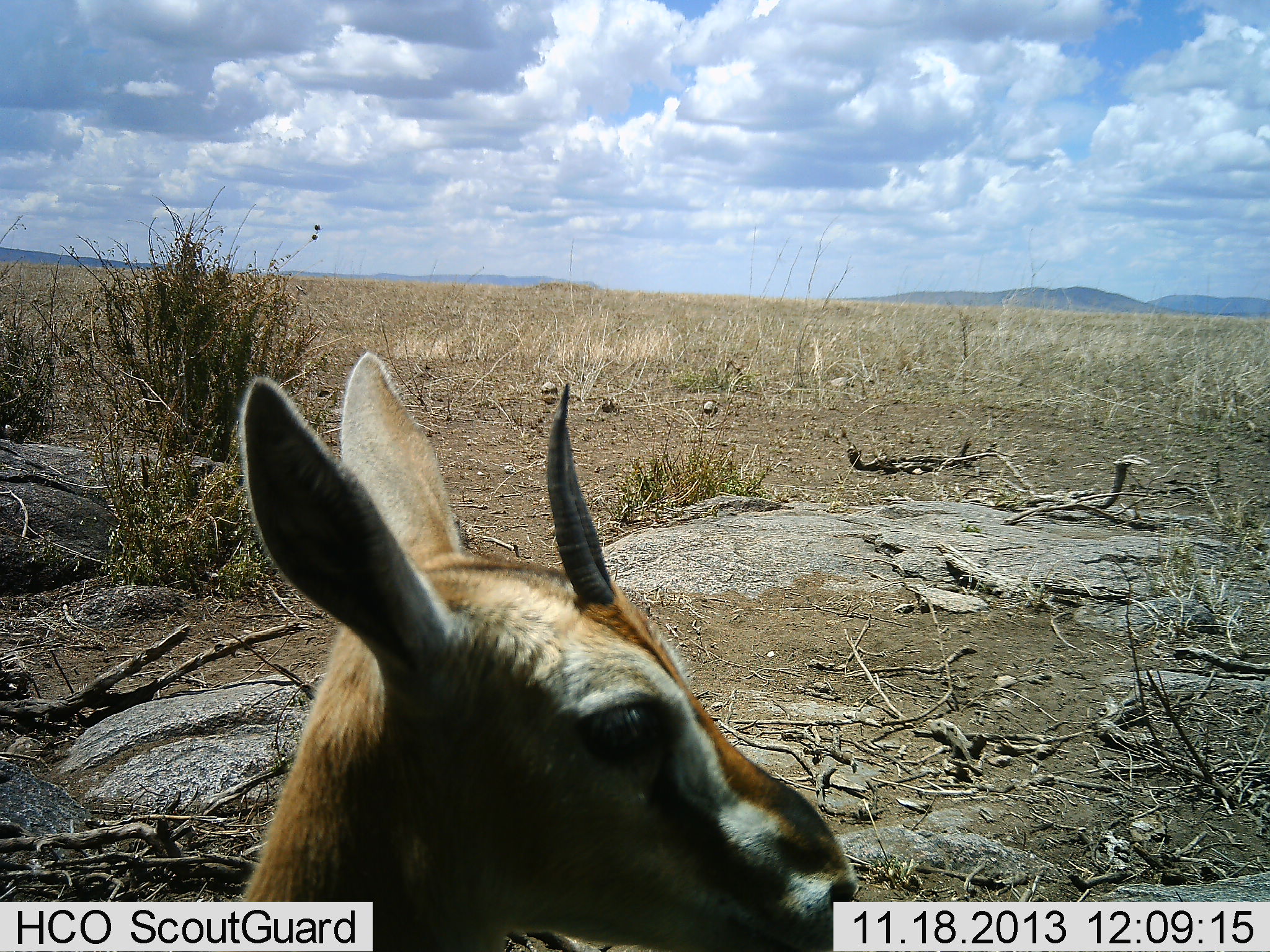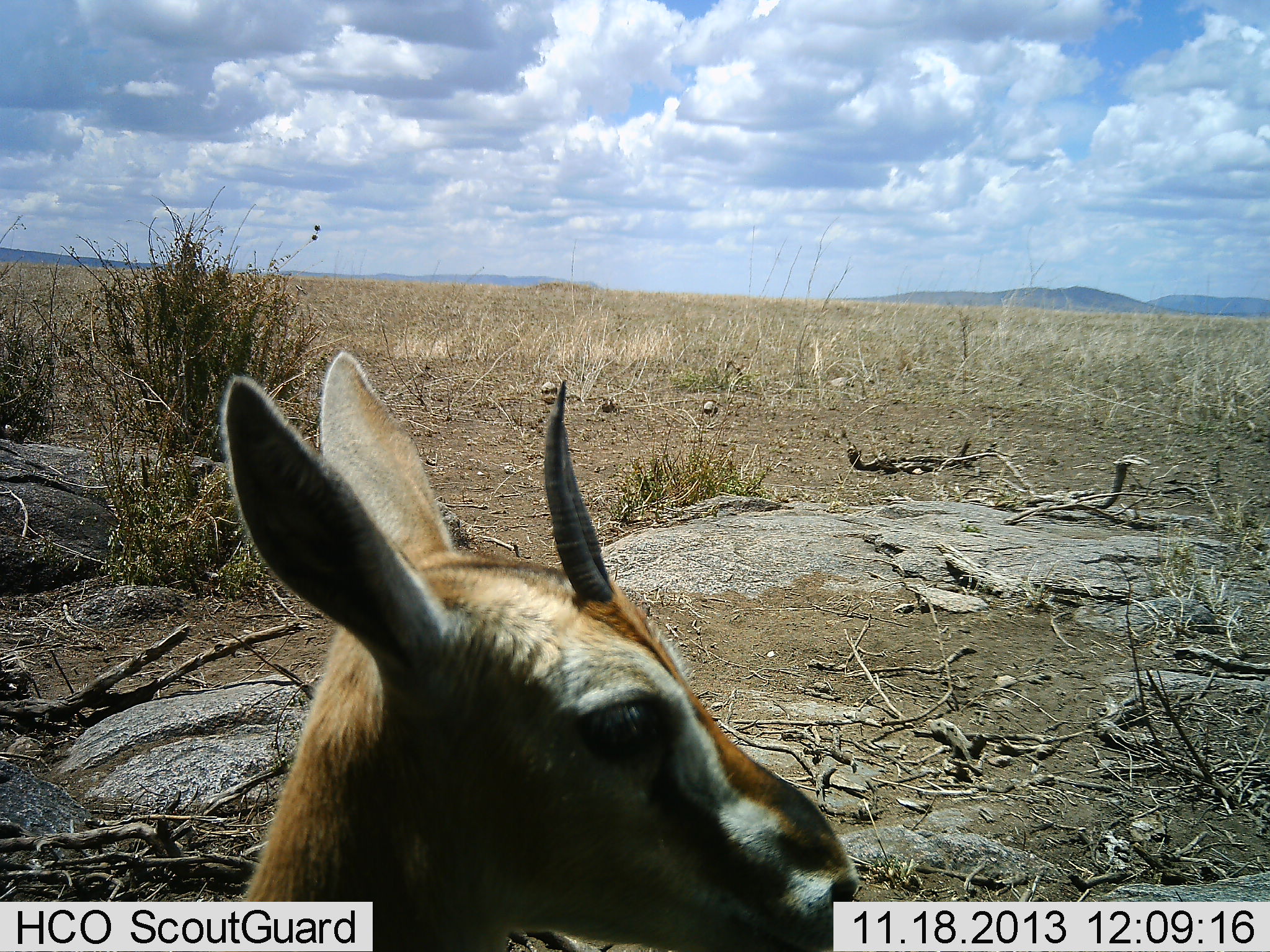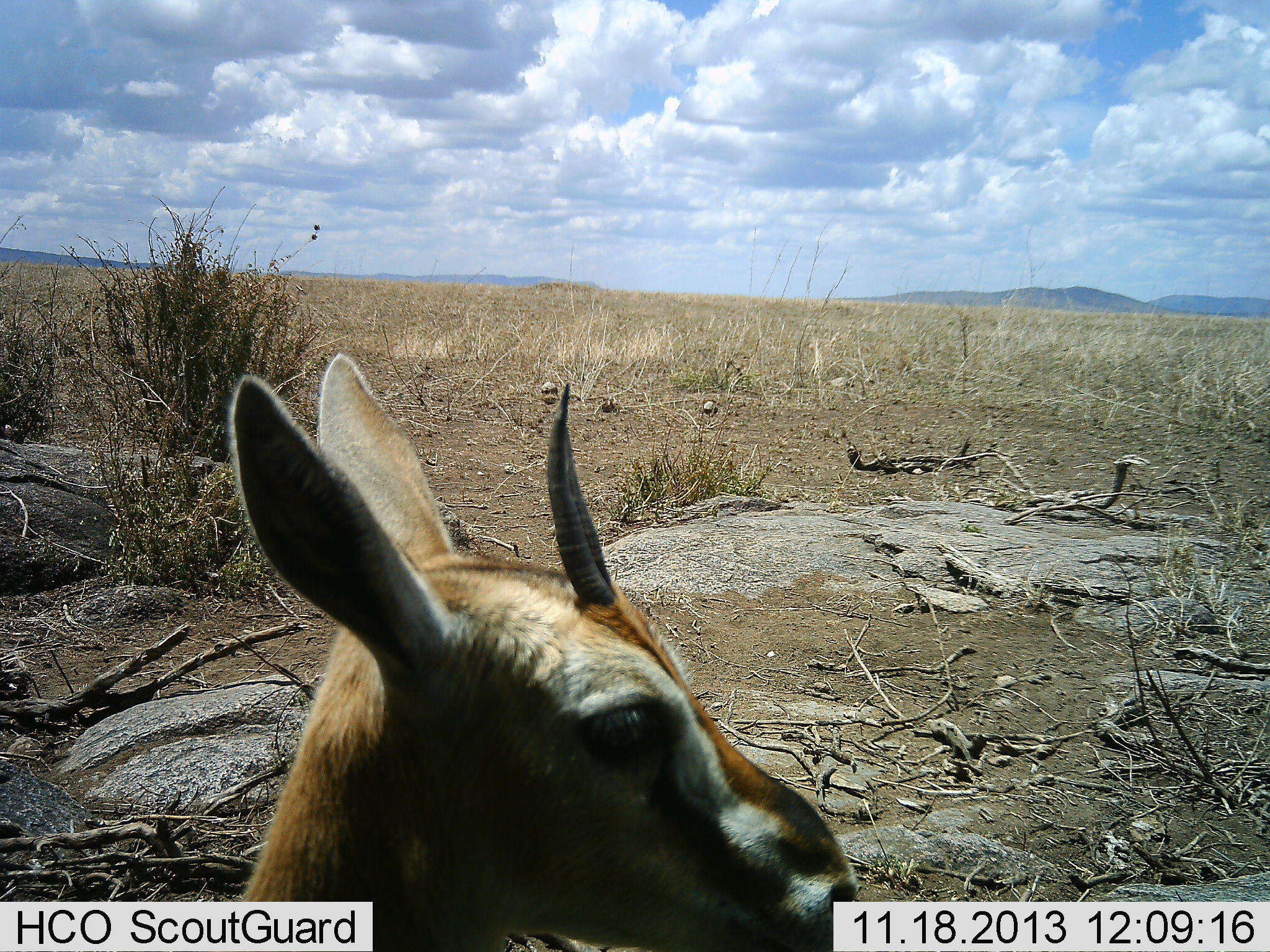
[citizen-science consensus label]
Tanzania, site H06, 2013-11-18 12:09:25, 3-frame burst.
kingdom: Animalia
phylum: Chordata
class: Mammalia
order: Artiodactyla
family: Bovidae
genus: Eudorcas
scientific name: Eudorcas thomsonii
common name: thomson's gazelle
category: gazellethomsons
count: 1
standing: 90%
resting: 10%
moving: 0%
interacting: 0%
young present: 0%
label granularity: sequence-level